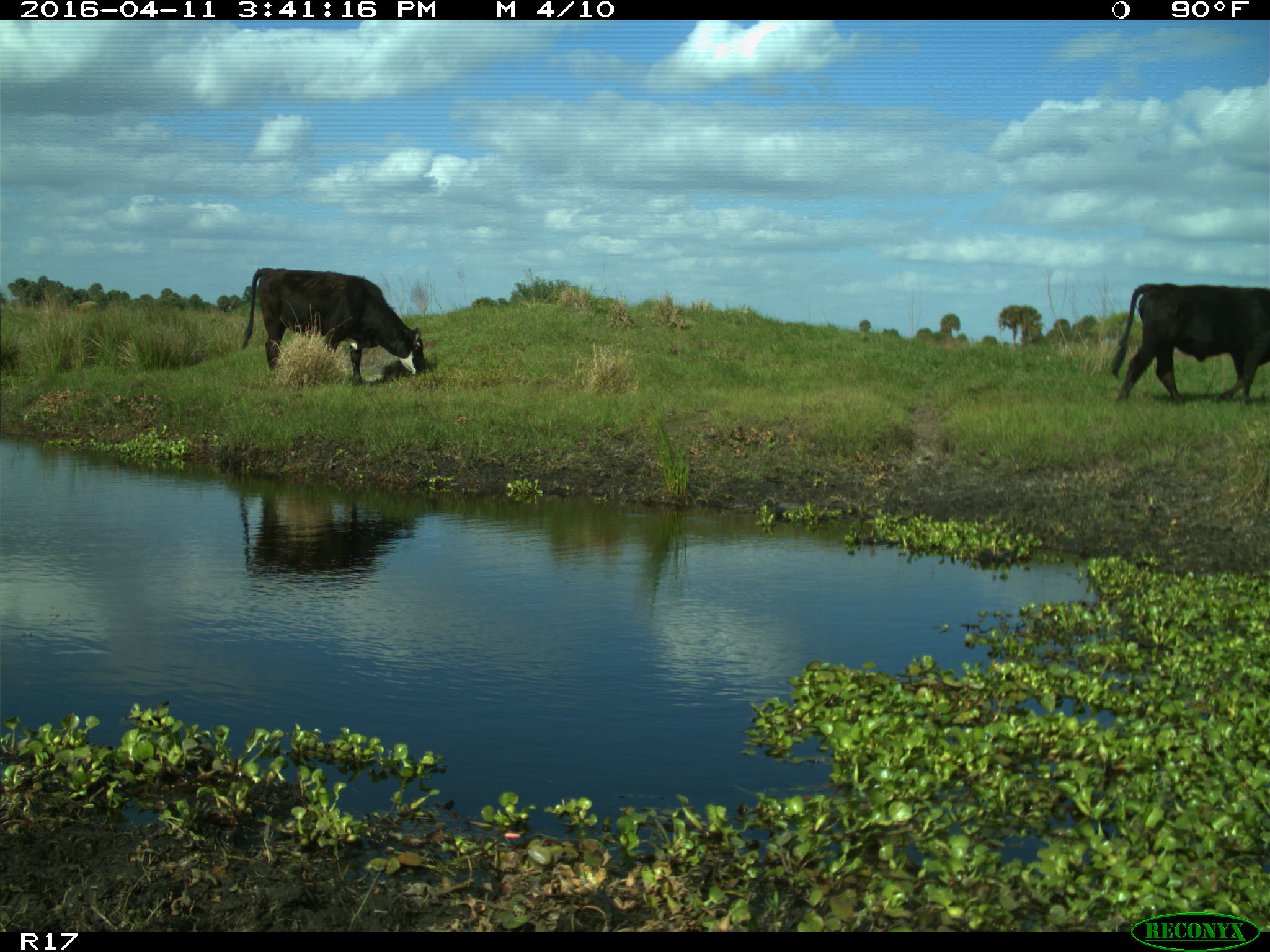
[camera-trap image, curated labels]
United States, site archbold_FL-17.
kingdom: Animalia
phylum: Chordata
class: Mammalia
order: Artiodactyla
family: Bovidae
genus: Bos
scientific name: Bos taurus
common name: domestic cow